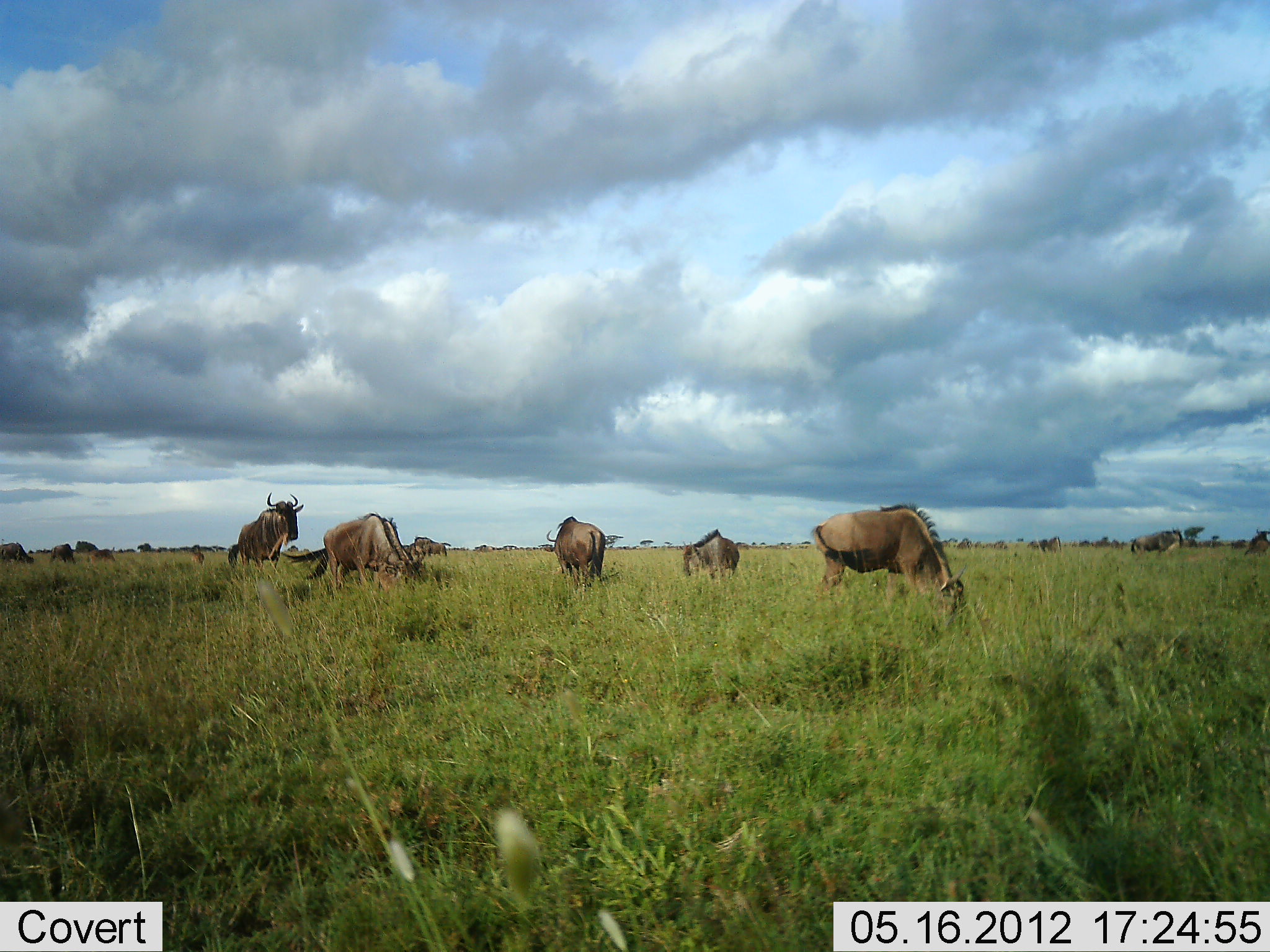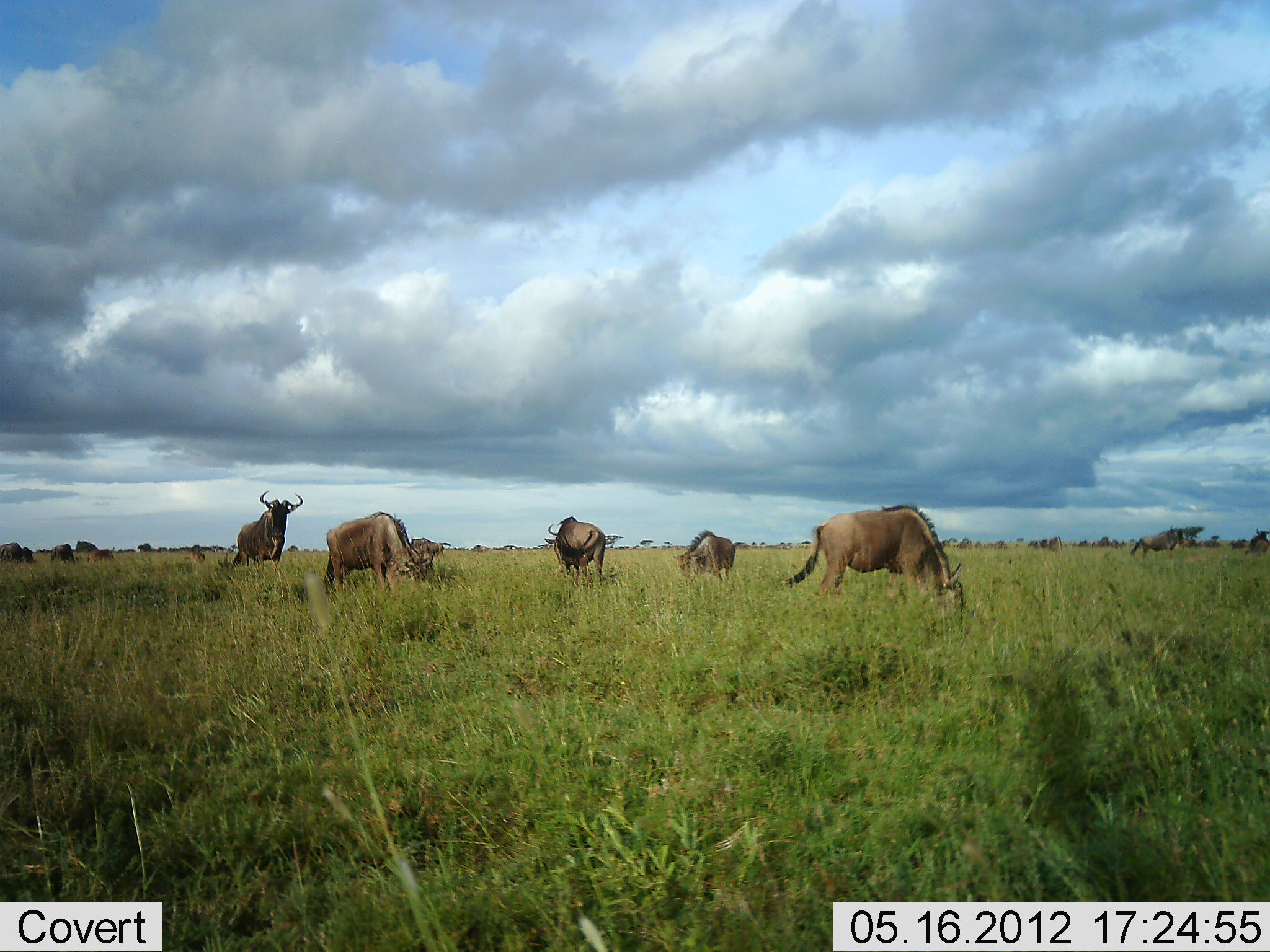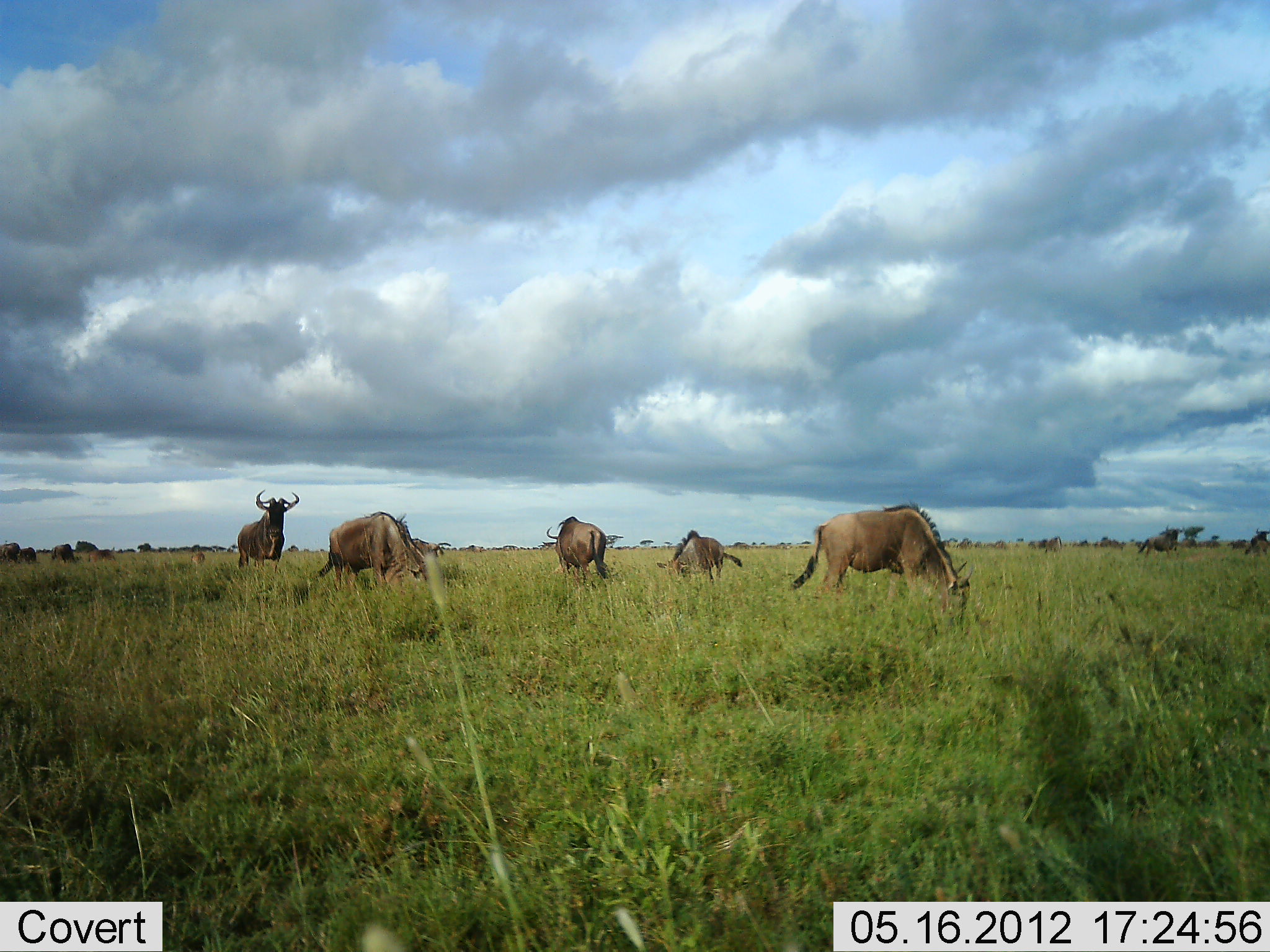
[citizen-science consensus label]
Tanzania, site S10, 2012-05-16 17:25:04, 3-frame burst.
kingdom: Animalia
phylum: Chordata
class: Mammalia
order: Artiodactyla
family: Bovidae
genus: Connochaetes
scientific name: Connochaetes taurinus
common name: blue wildebeest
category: wildebeest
Wildebeest (blue wildebeest) (Connochaetes taurinus), count 11-50. Behavior (volunteer vote fractions): standing 60%, resting 0%, moving 30%, interacting 0%. Young present (vote fraction): 0%. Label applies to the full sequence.